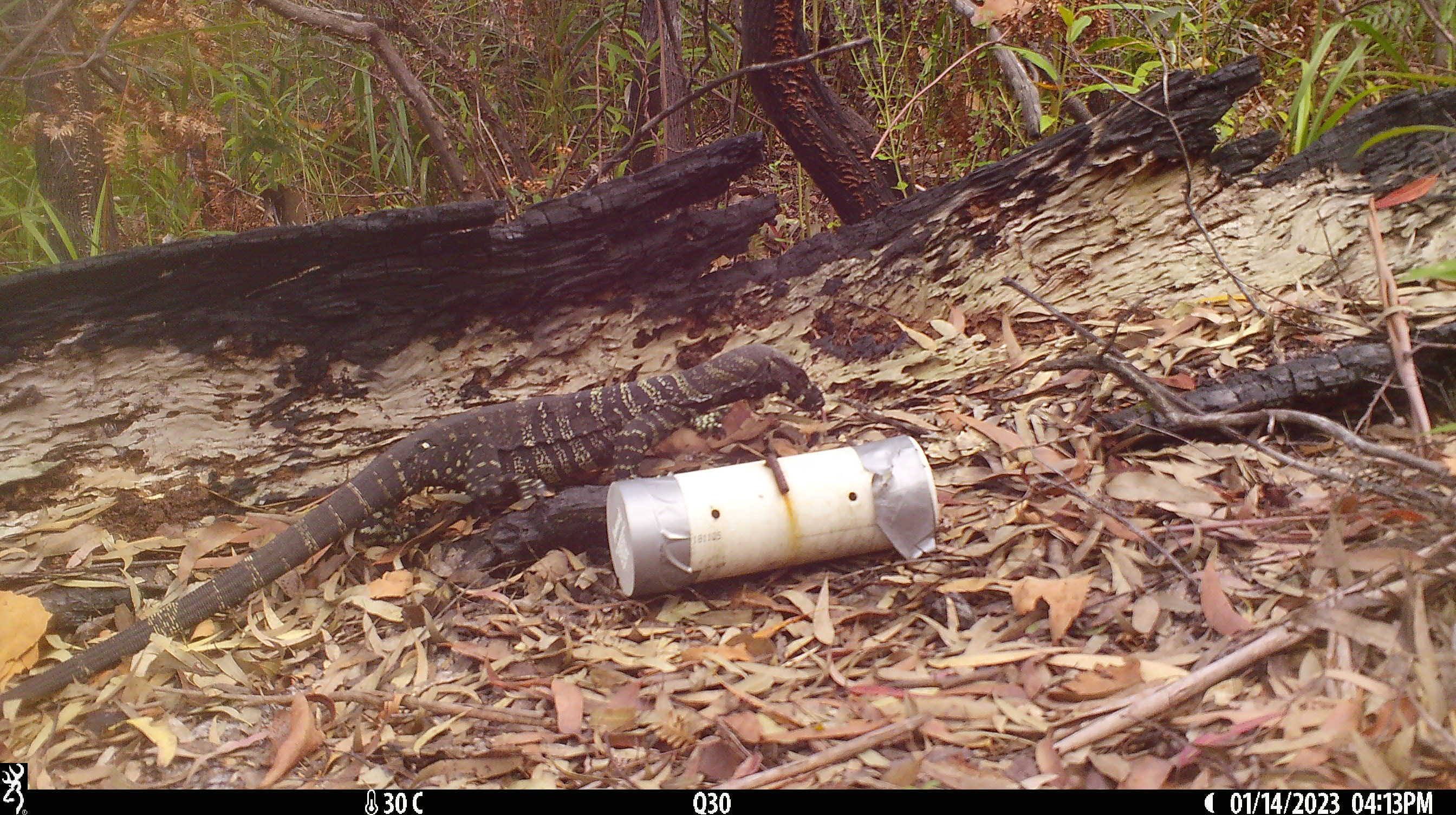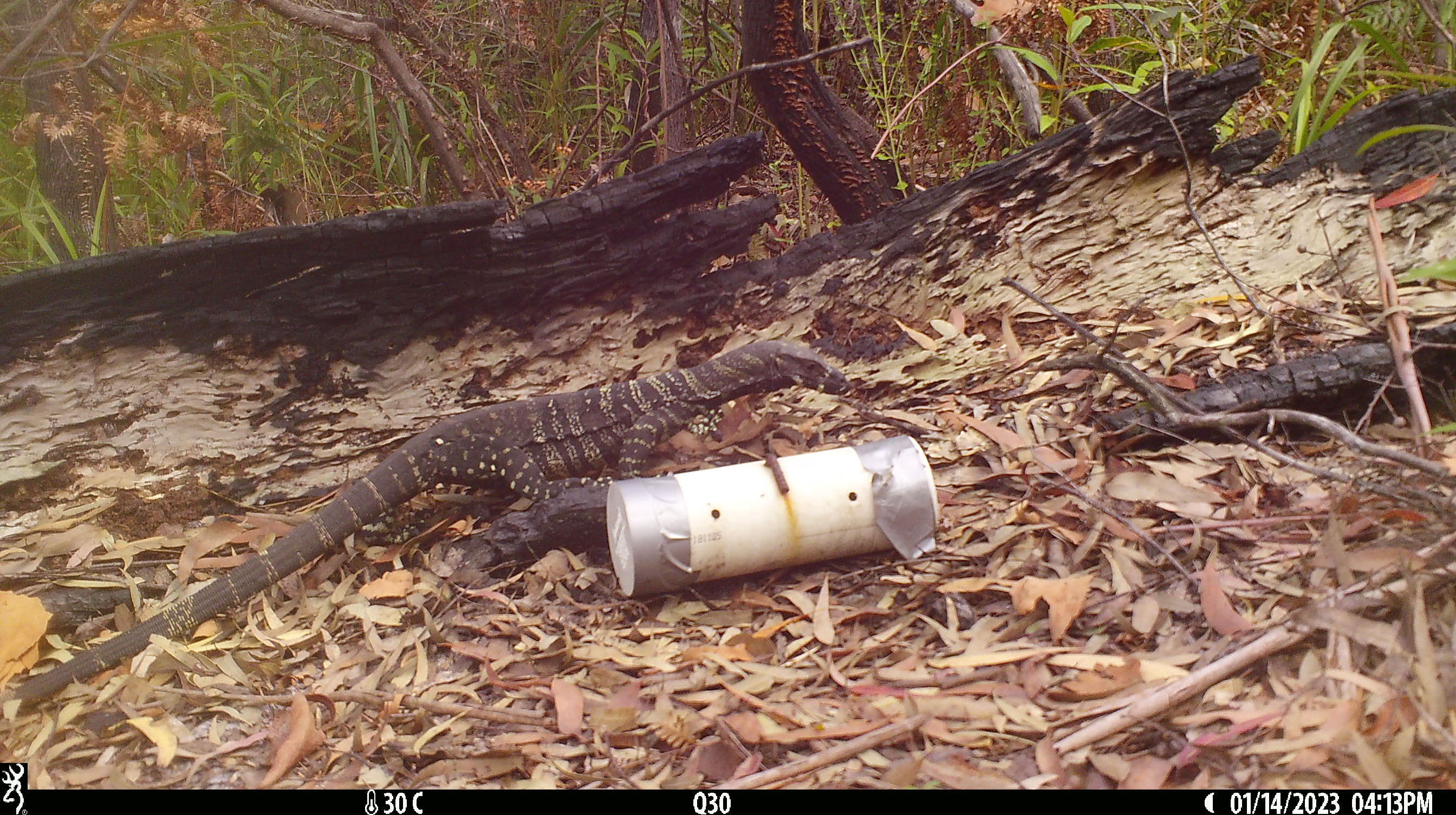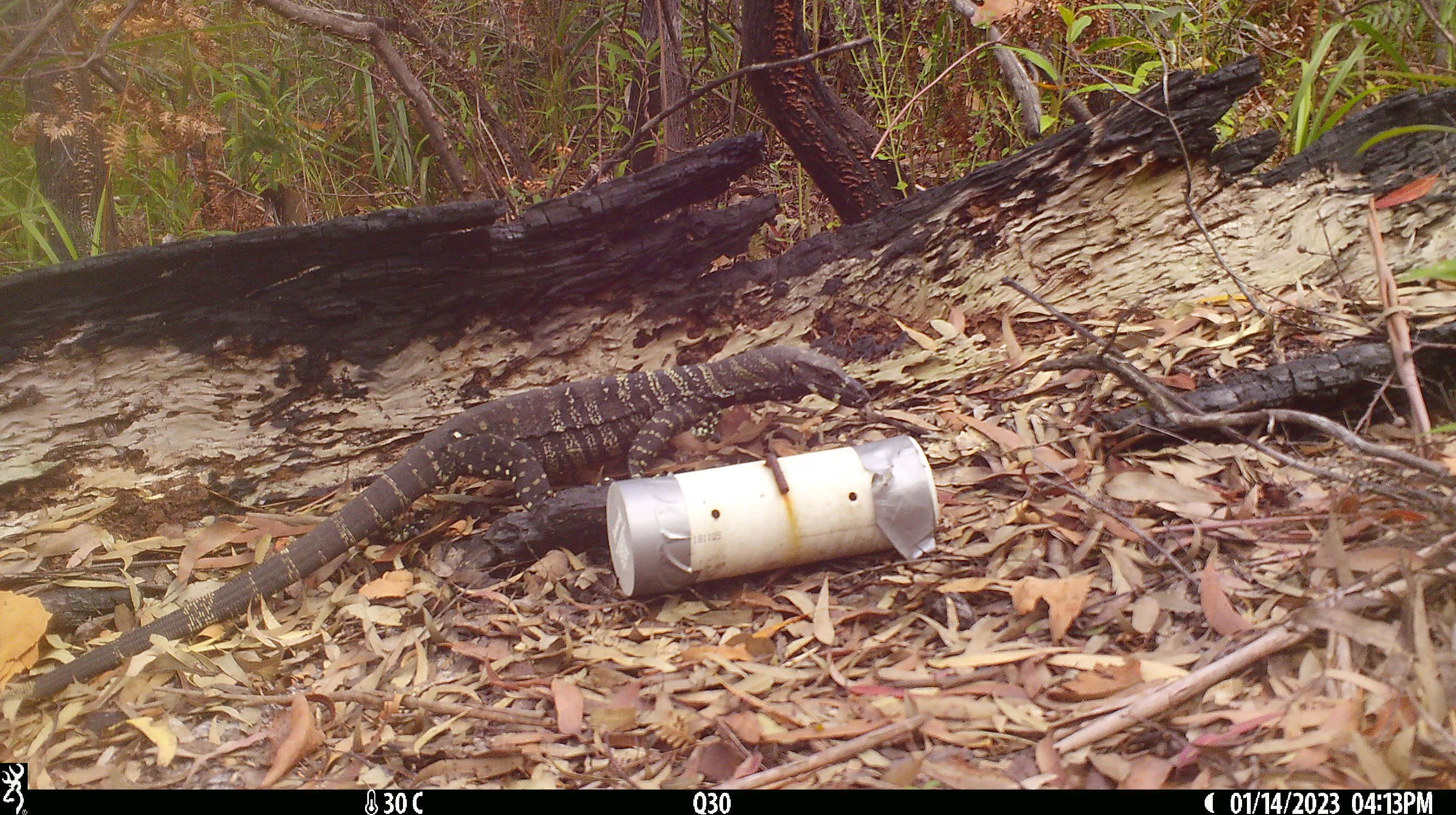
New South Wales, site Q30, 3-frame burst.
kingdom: Animalia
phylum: Chordata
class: Reptilia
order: Squamata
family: Varanidae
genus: Varanus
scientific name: Varanus varius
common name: lace monitor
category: goanna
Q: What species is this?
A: Goanna (lace monitor) (Varanus varius).